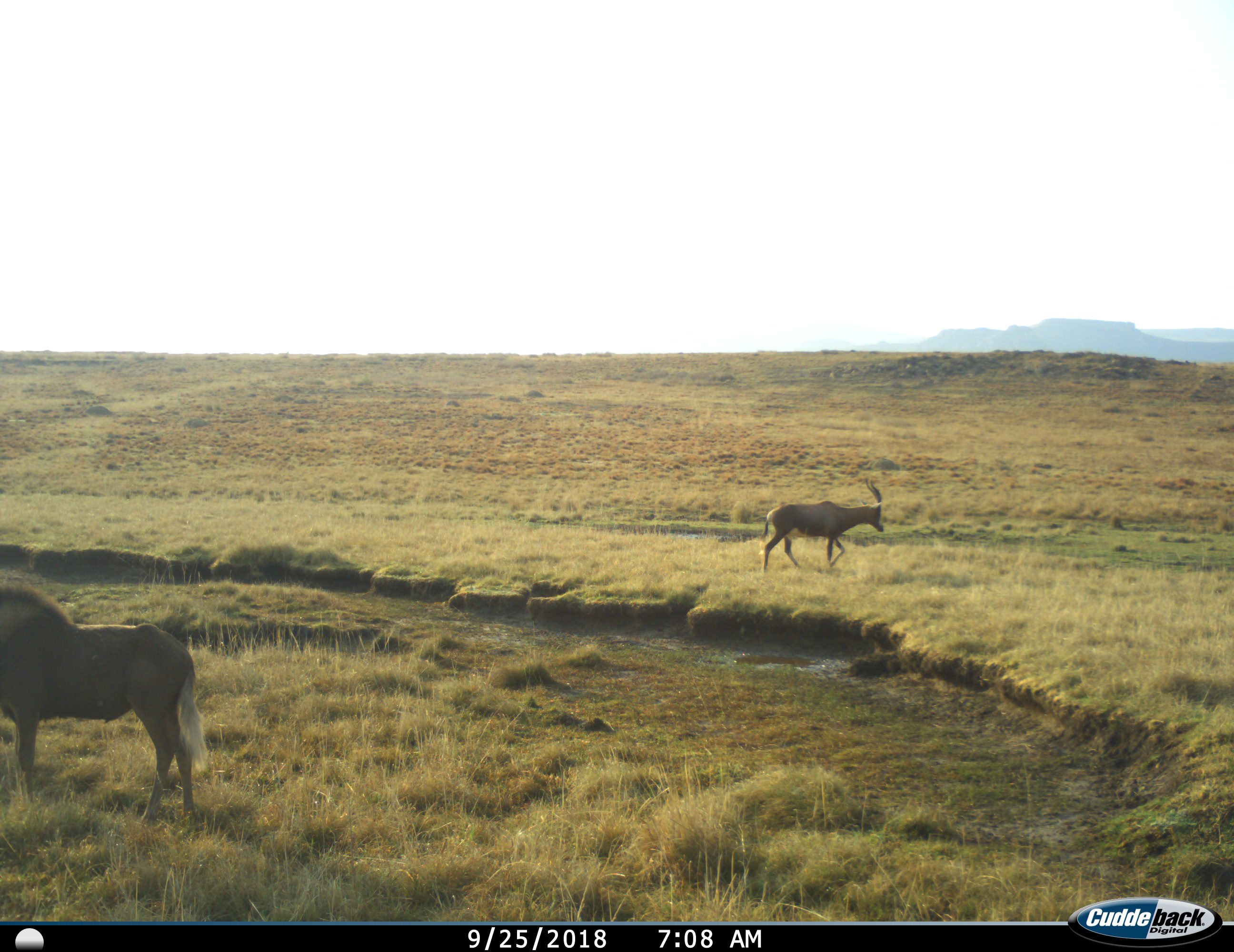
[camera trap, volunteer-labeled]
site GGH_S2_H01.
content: unidentified animal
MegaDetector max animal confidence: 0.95